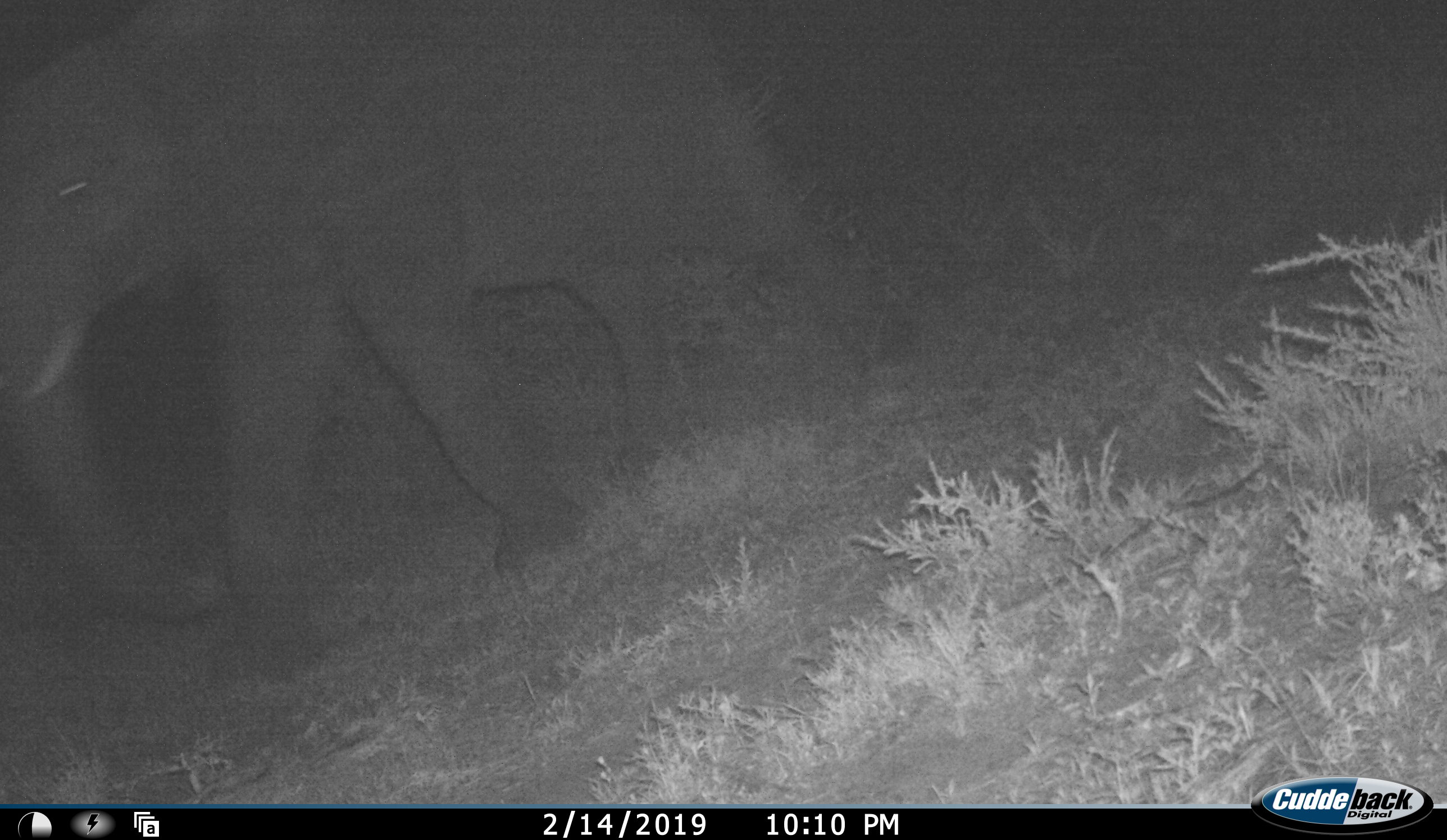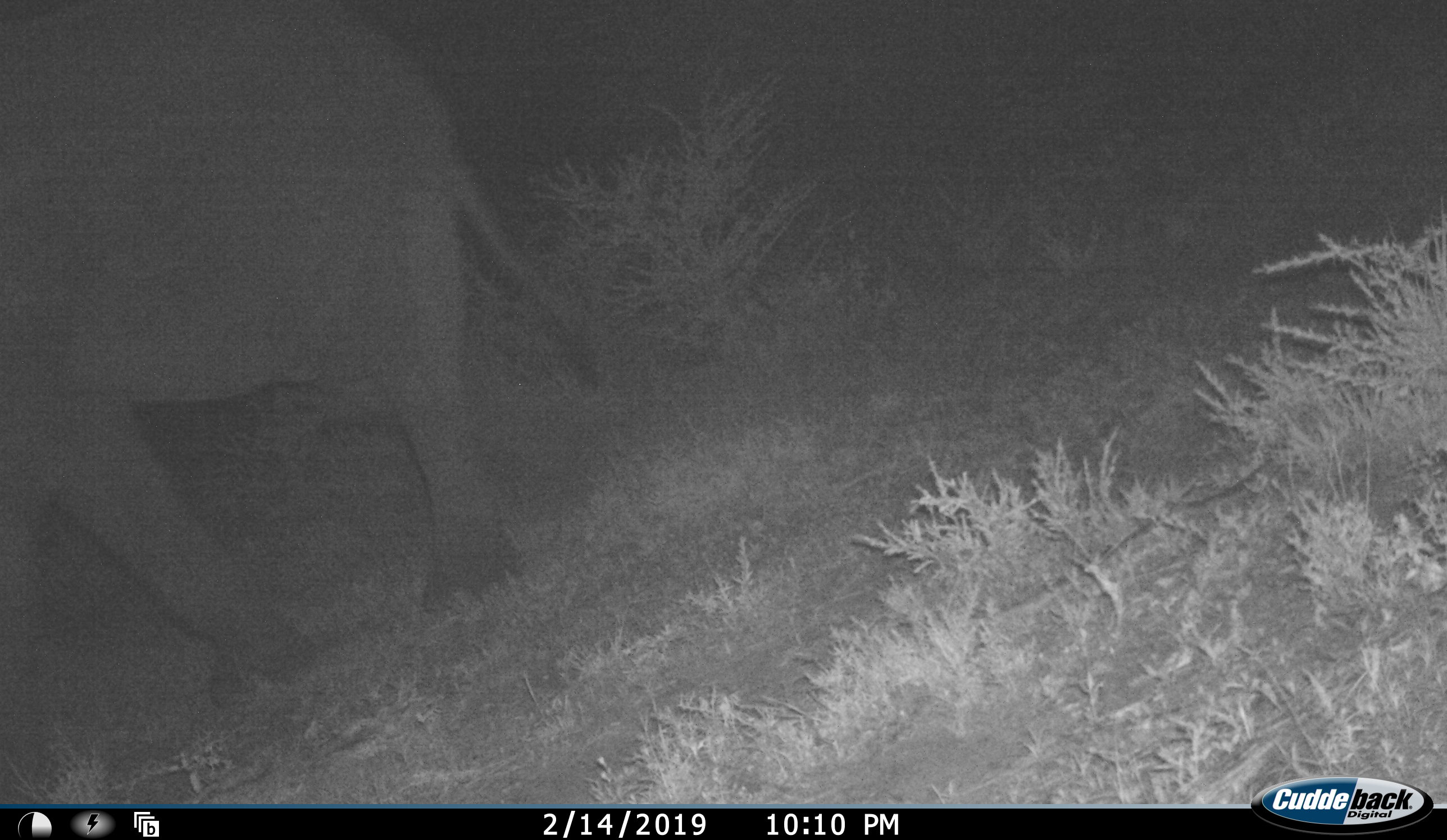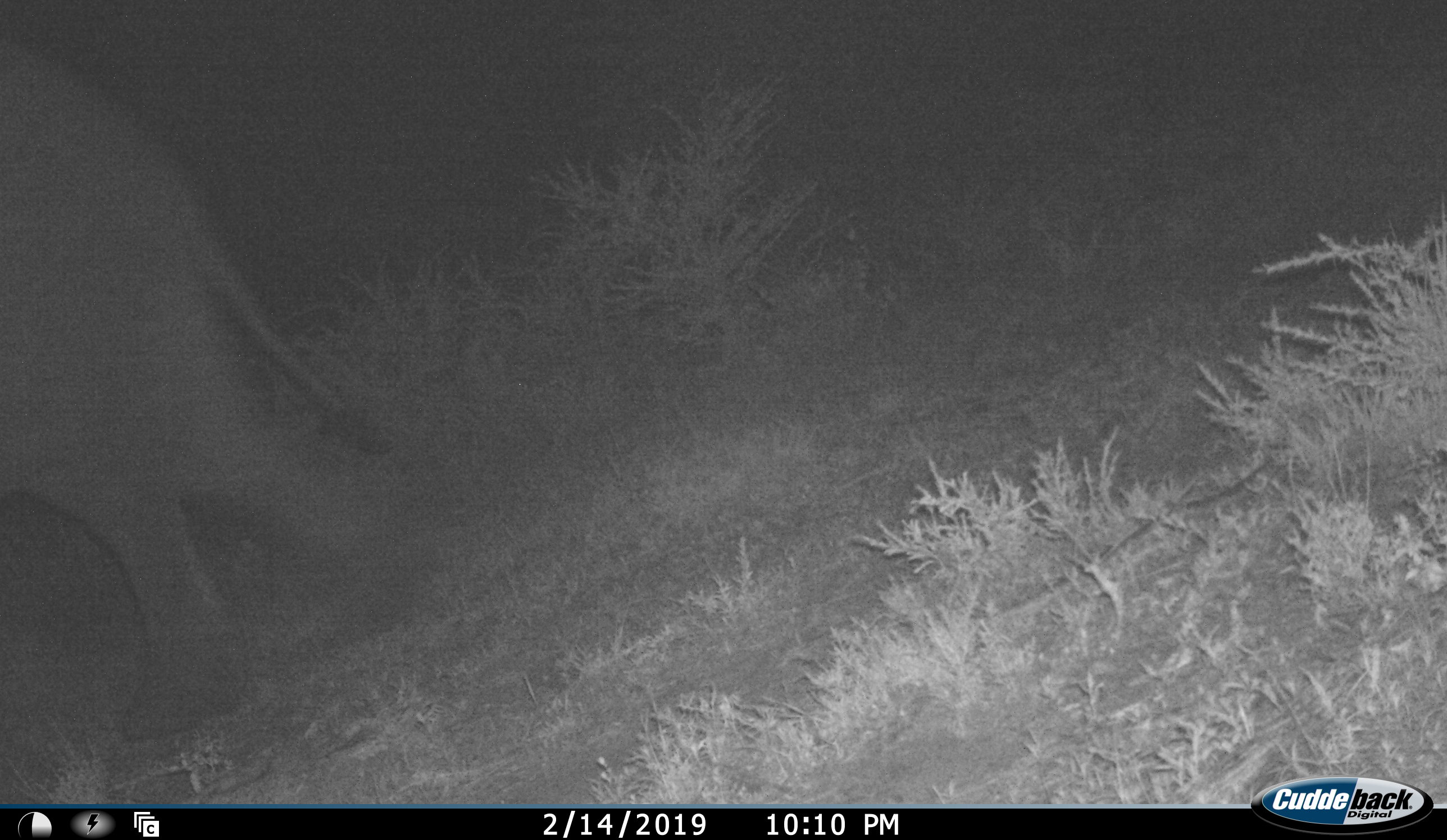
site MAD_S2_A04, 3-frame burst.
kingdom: Animalia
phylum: Chordata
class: Mammalia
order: Proboscidea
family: Elephantidae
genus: Loxodonta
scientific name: Loxodonta africana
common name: african bush elephant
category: elephant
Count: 1.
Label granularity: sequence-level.